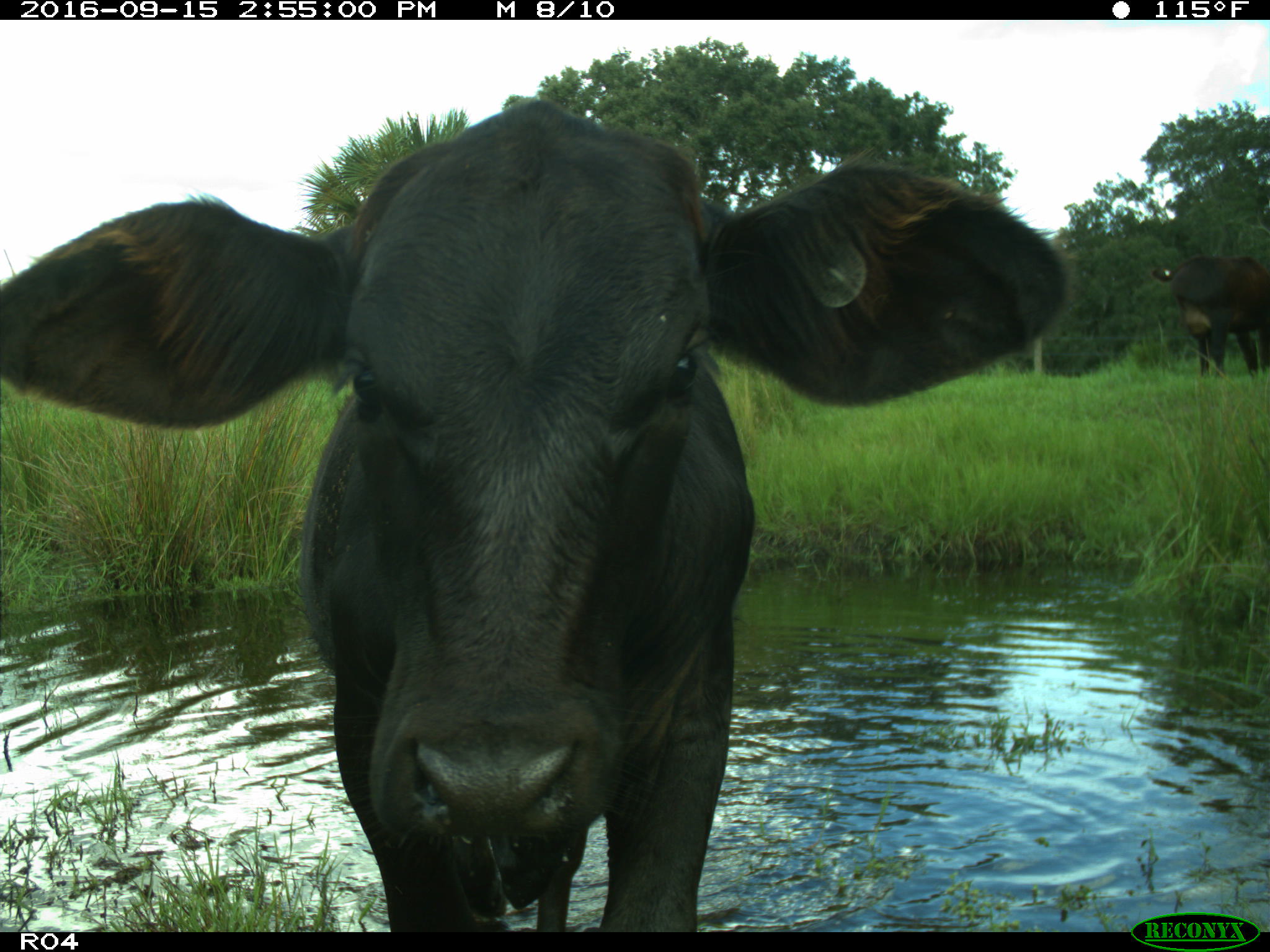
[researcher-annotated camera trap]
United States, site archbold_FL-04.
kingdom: Animalia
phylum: Chordata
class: Mammalia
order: Artiodactyla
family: Bovidae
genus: Bos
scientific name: Bos taurus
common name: domestic cow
Bos taurus (domestic cow).